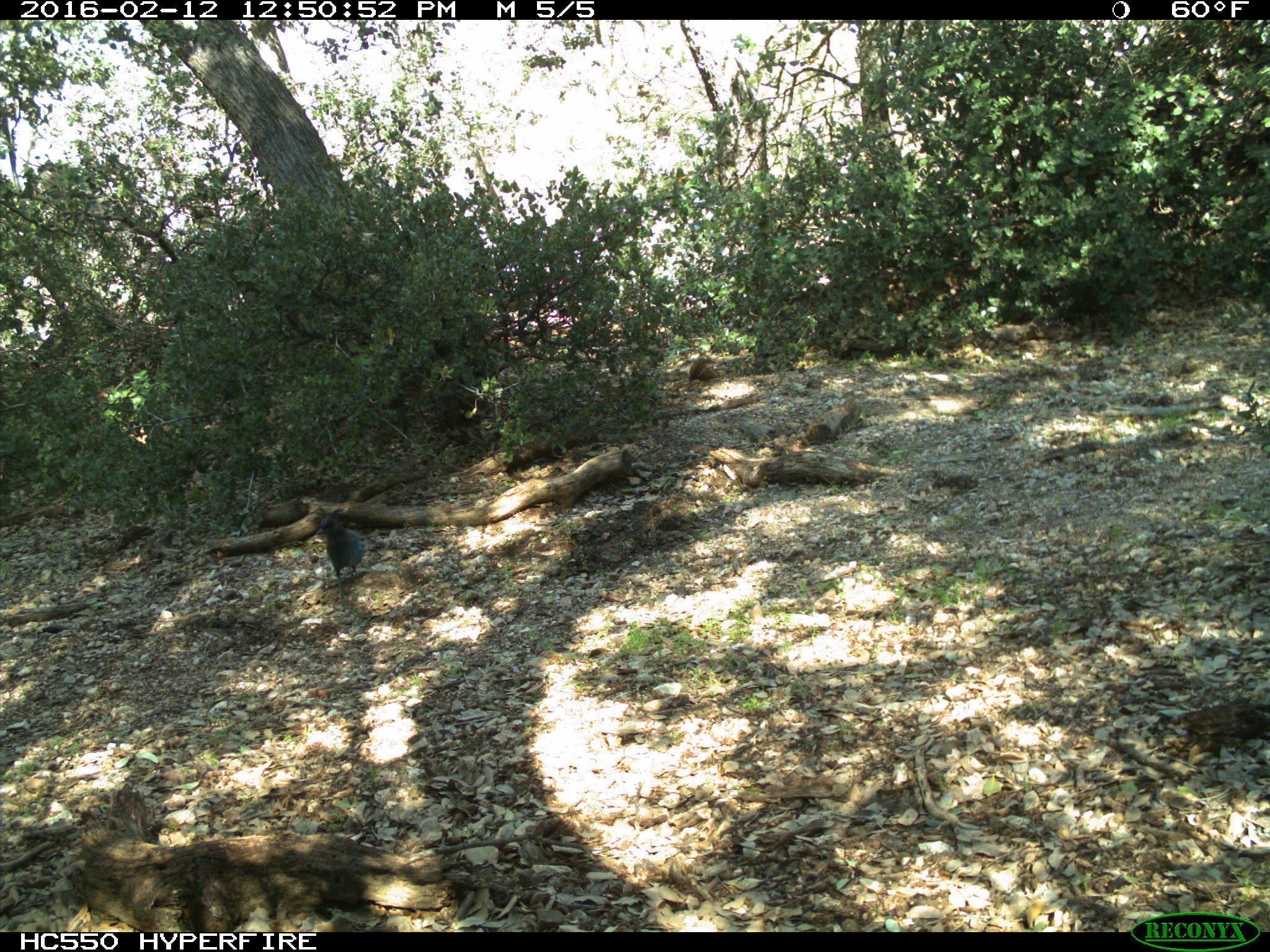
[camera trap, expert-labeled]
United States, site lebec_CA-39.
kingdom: Animalia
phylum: Chordata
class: Aves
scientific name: Aves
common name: birds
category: unidentified bird